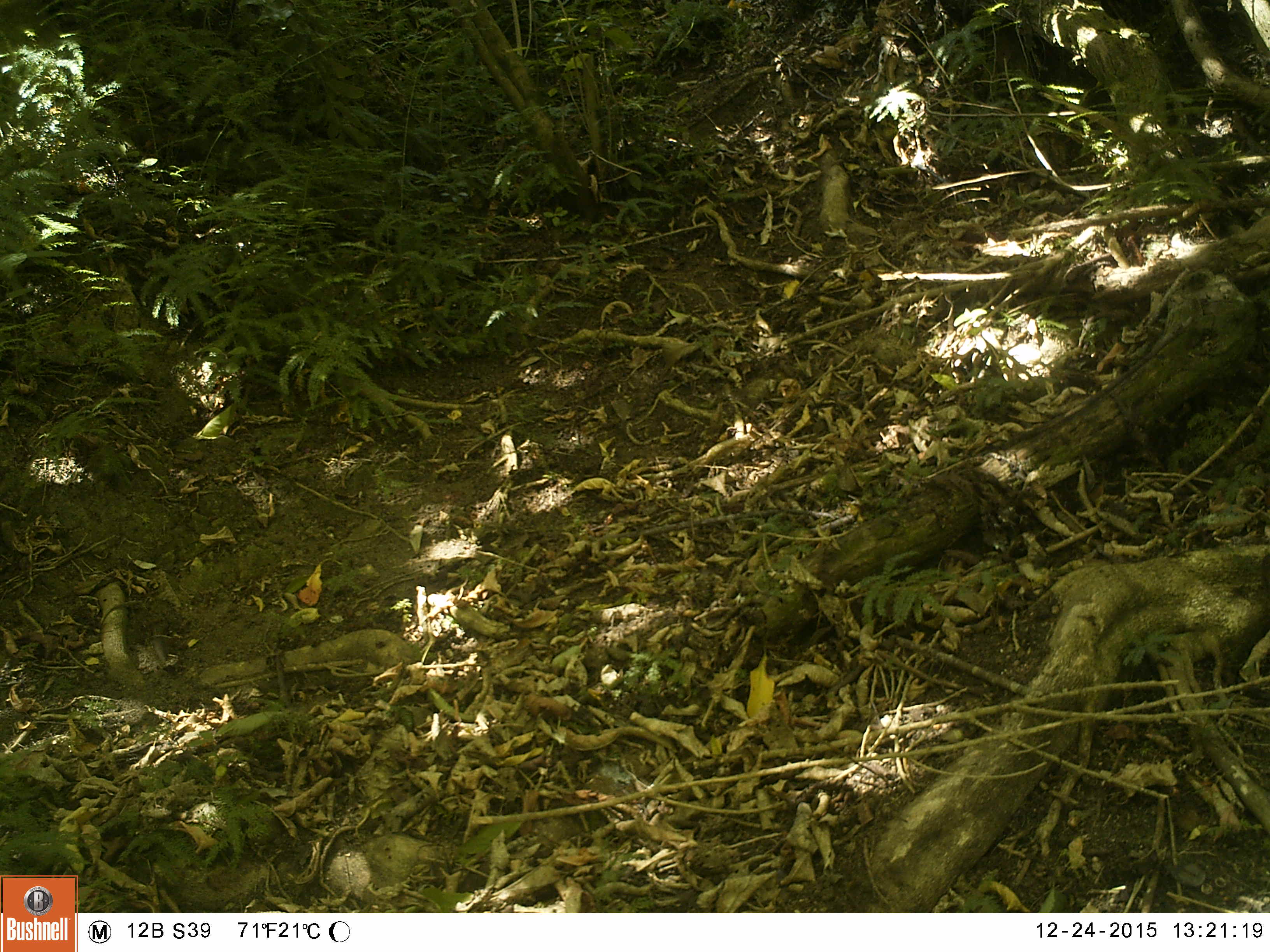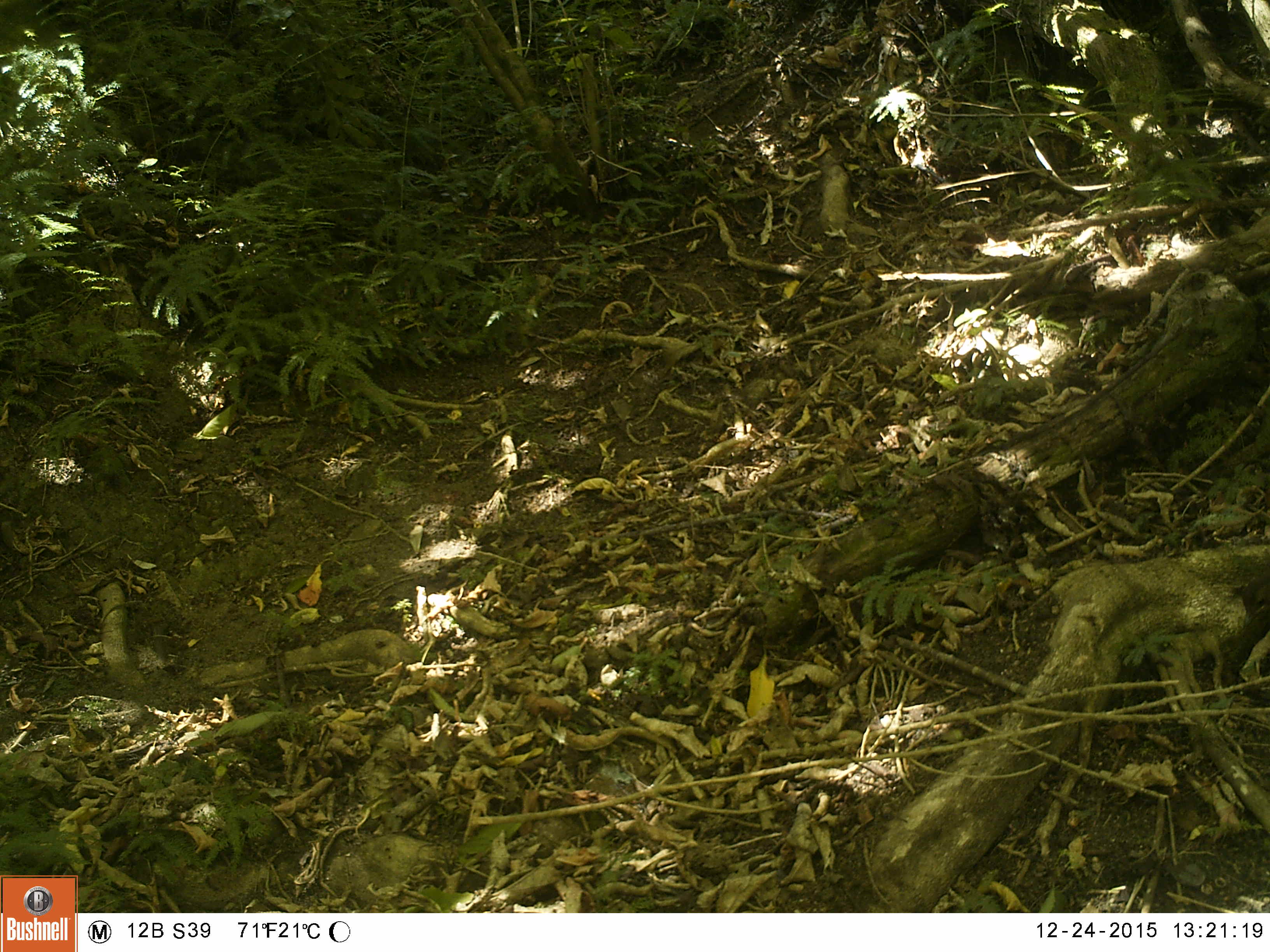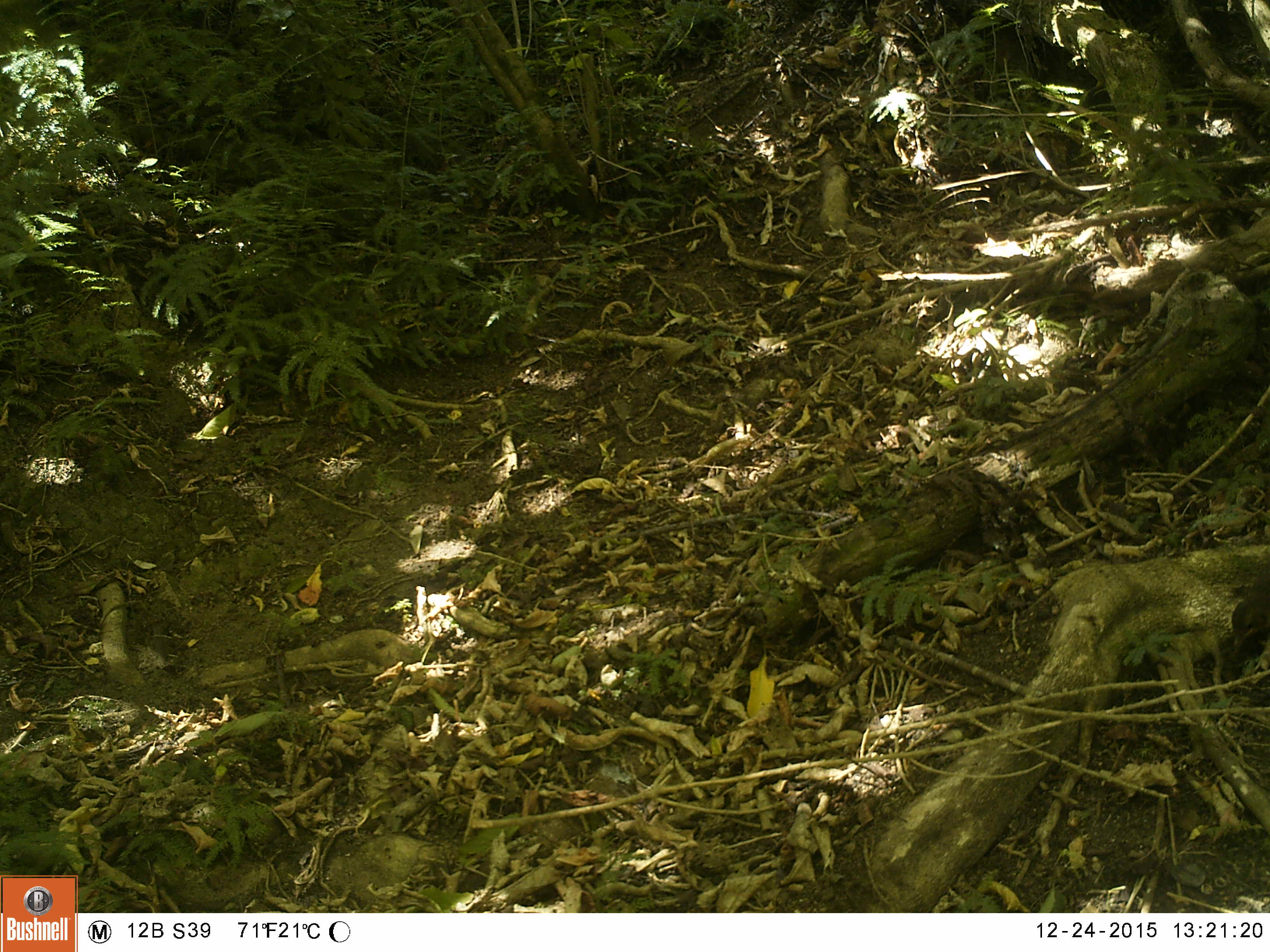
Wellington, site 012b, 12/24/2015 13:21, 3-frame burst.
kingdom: Animalia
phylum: Chordata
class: Aves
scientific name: Aves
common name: bird